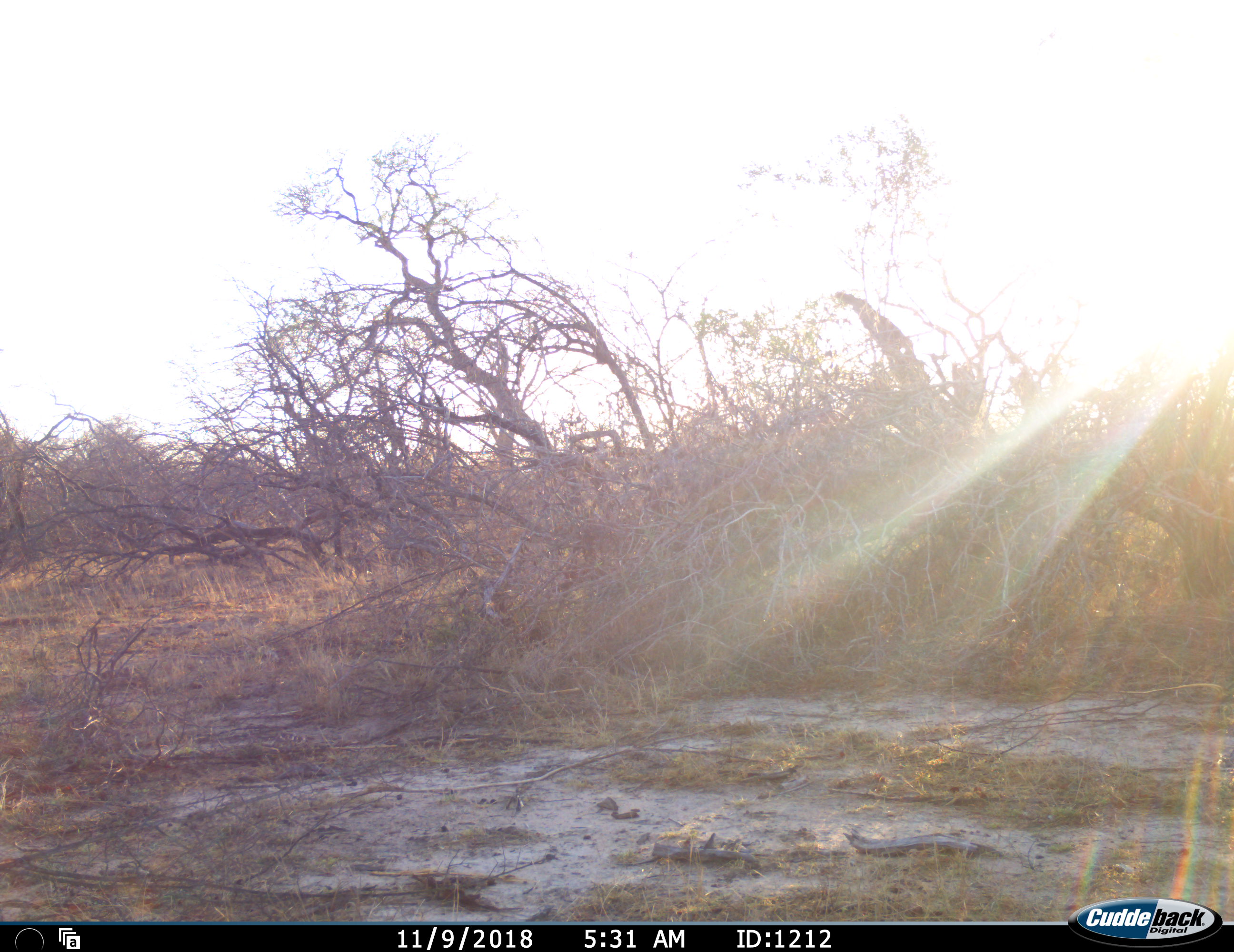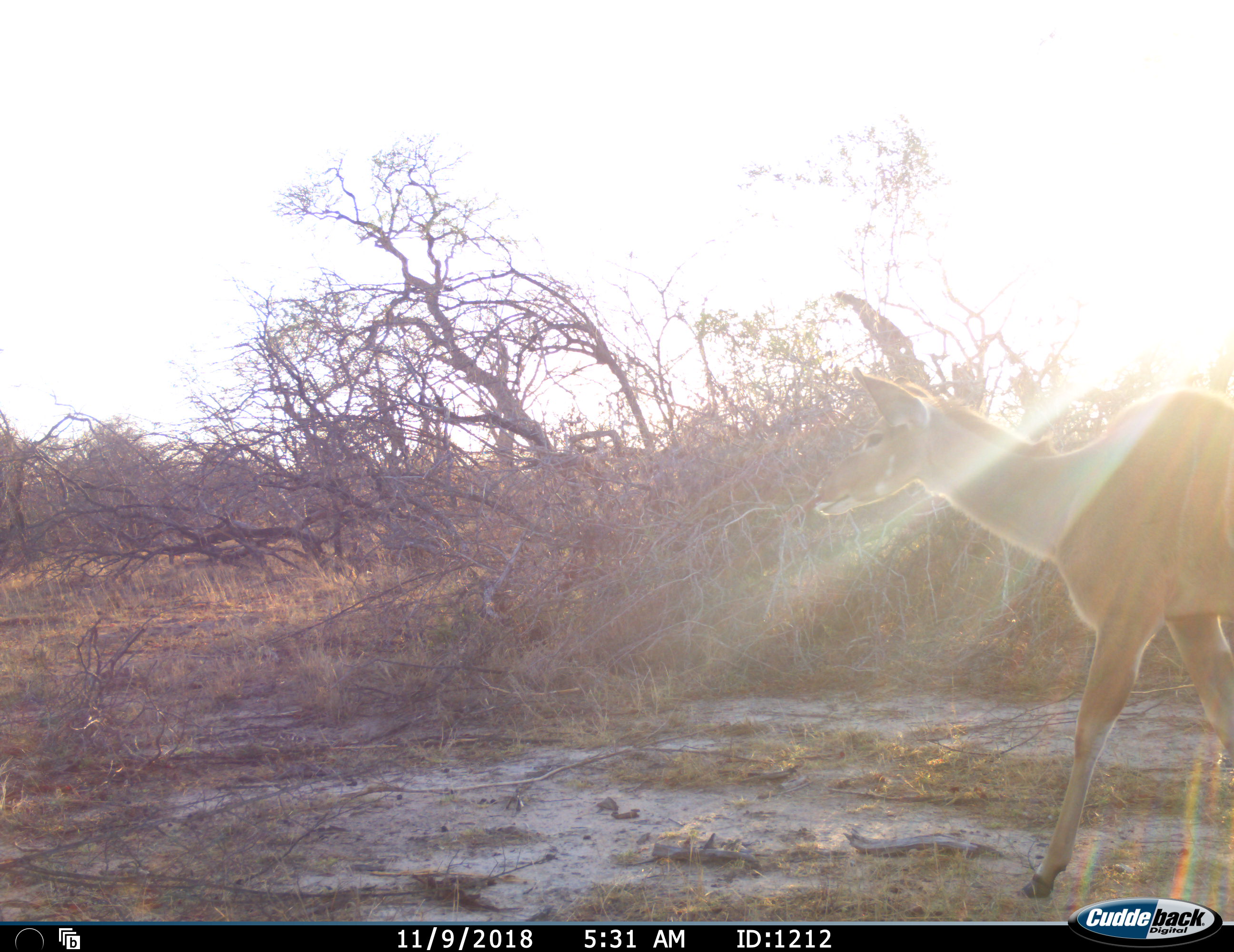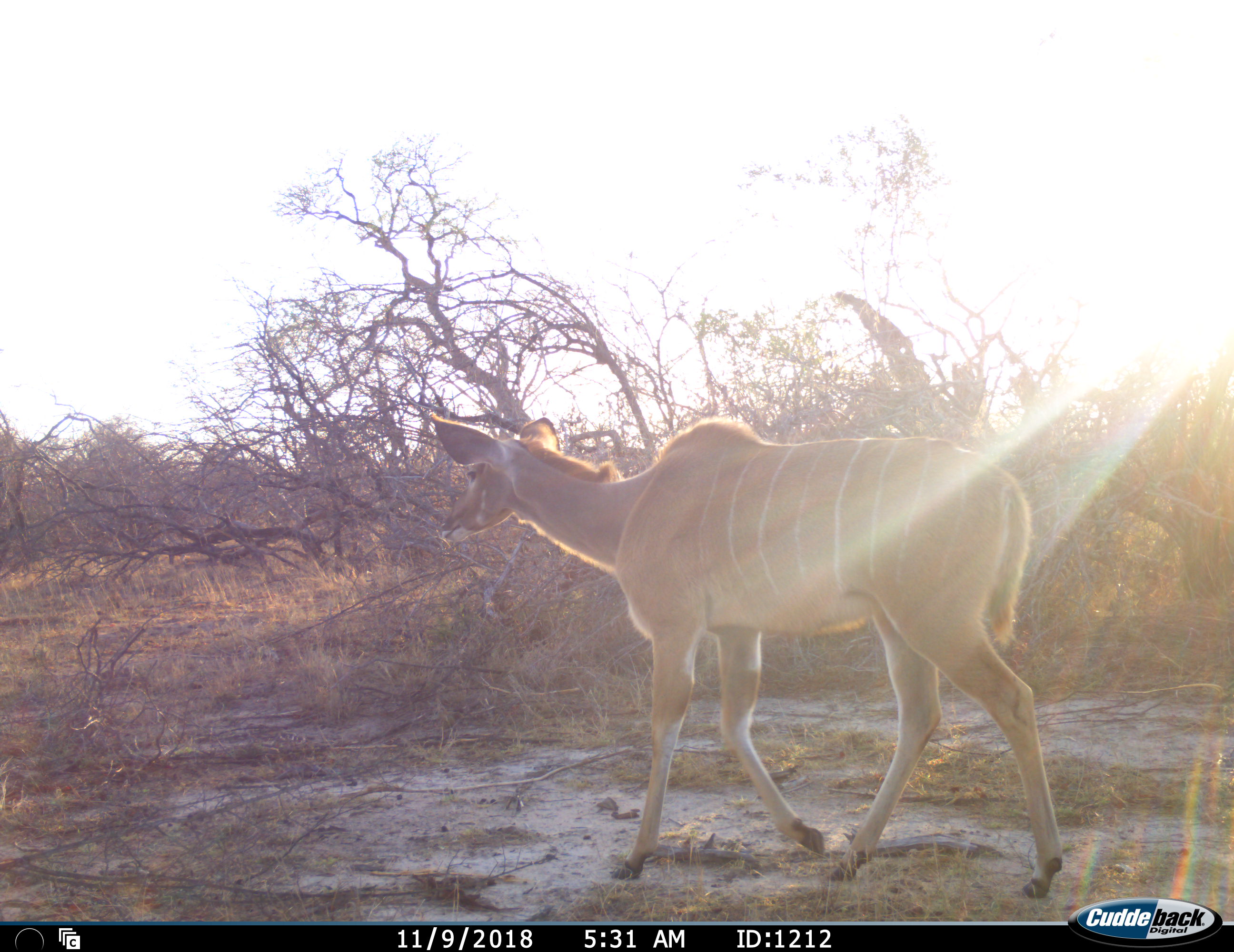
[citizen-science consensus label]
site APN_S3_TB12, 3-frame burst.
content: unidentified animal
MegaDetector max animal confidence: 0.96